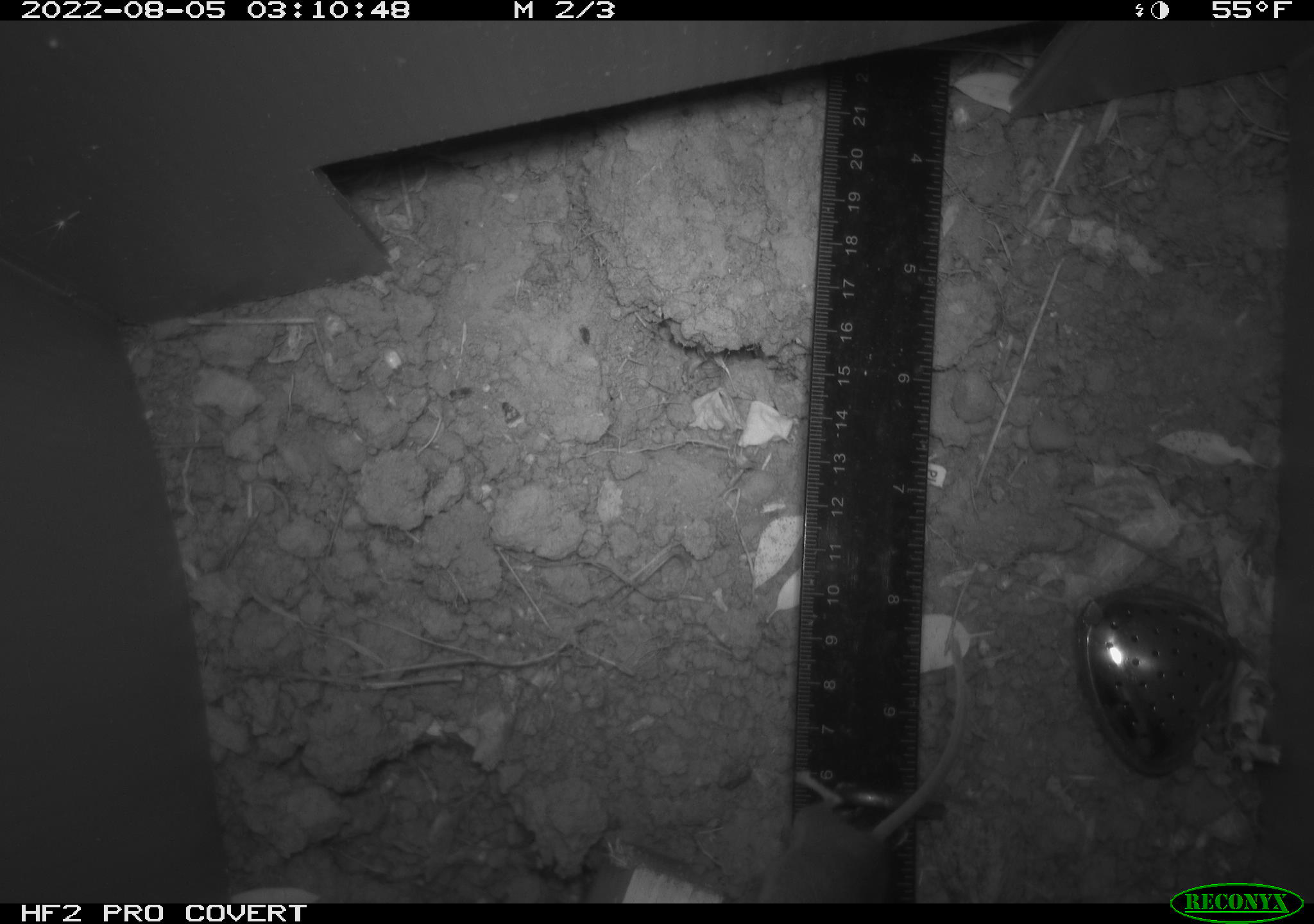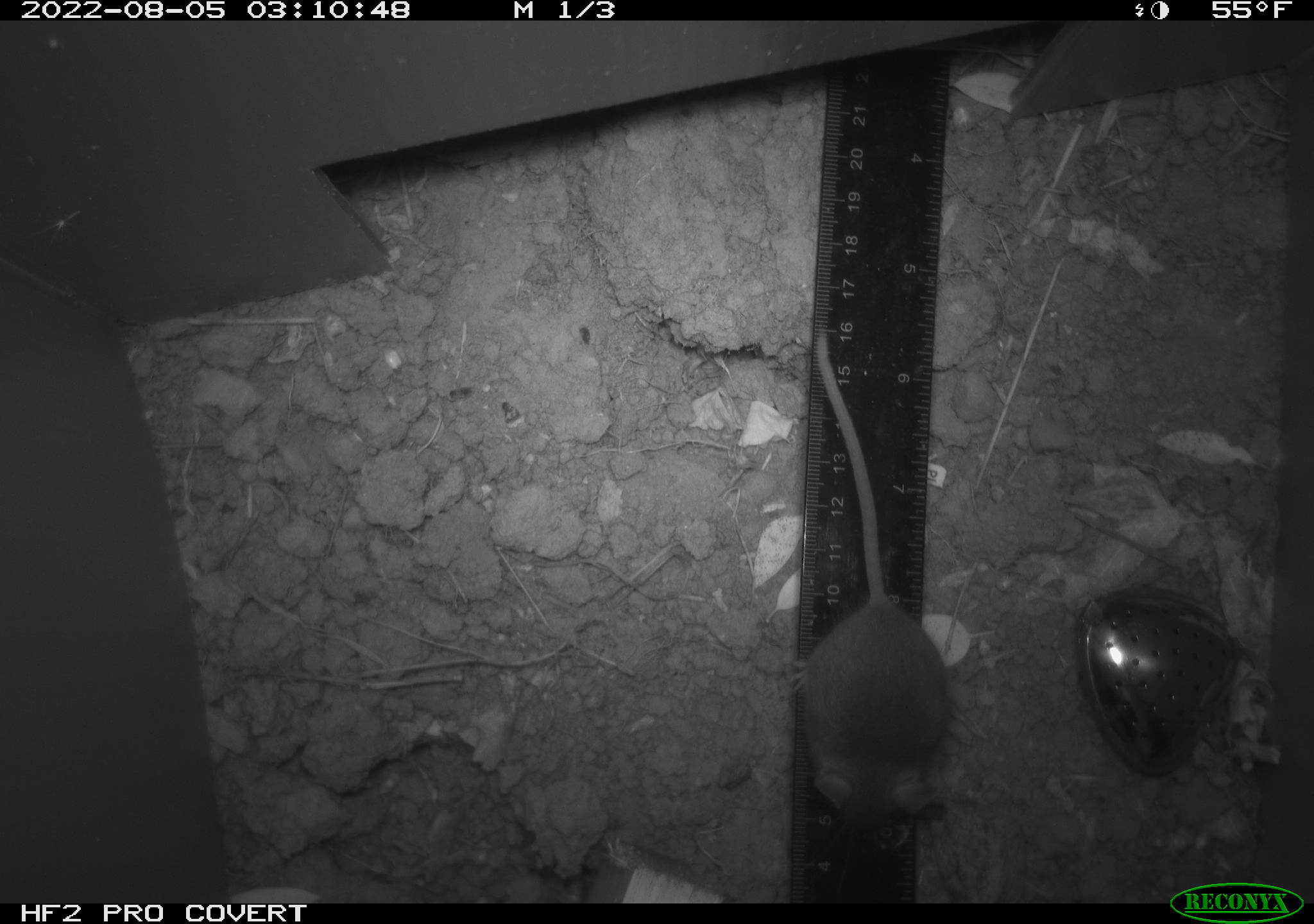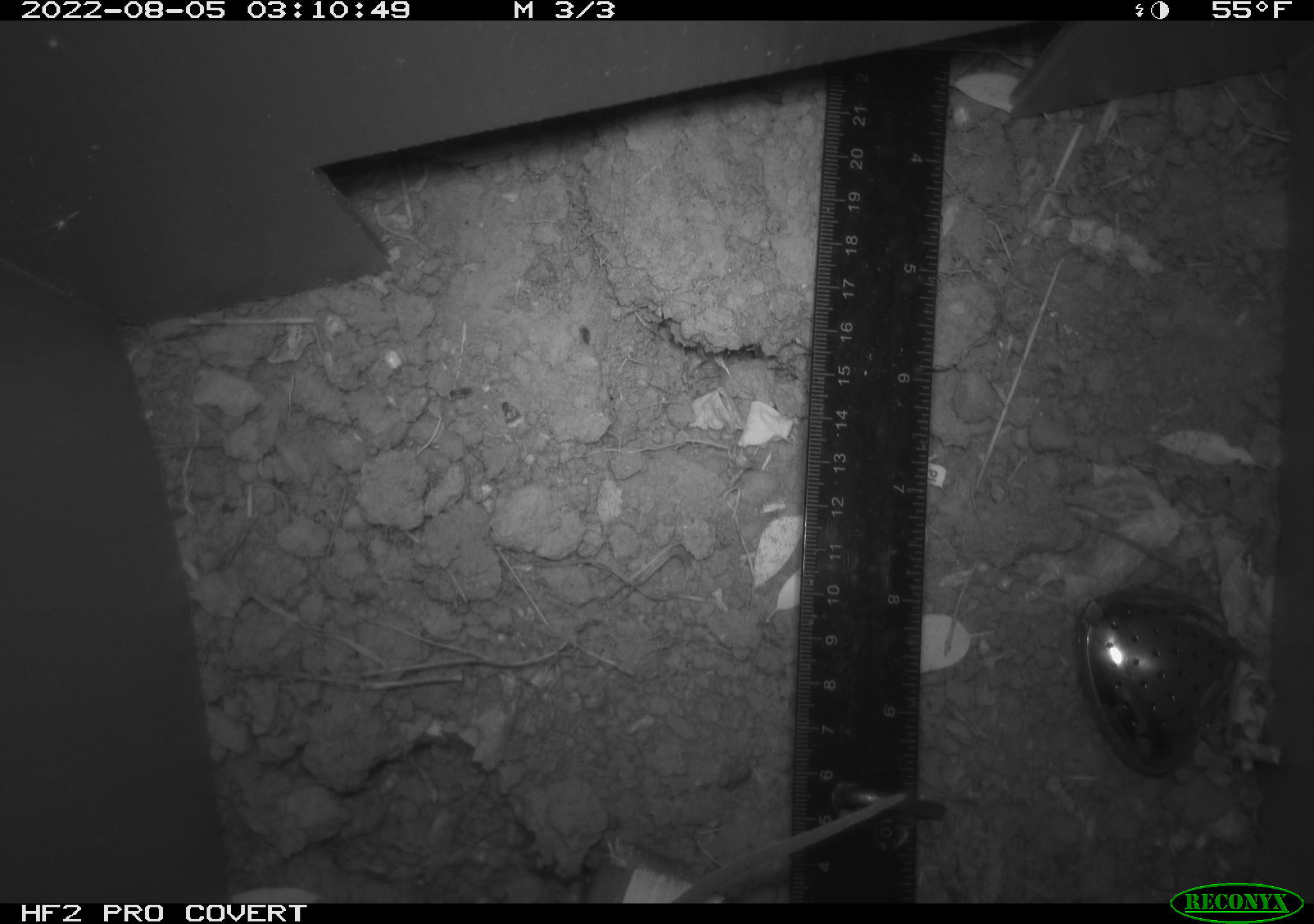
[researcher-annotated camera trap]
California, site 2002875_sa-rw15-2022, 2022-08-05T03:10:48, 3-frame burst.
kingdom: Animalia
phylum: Chordata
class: Mammalia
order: Rodentia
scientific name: Rodentia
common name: mouse species